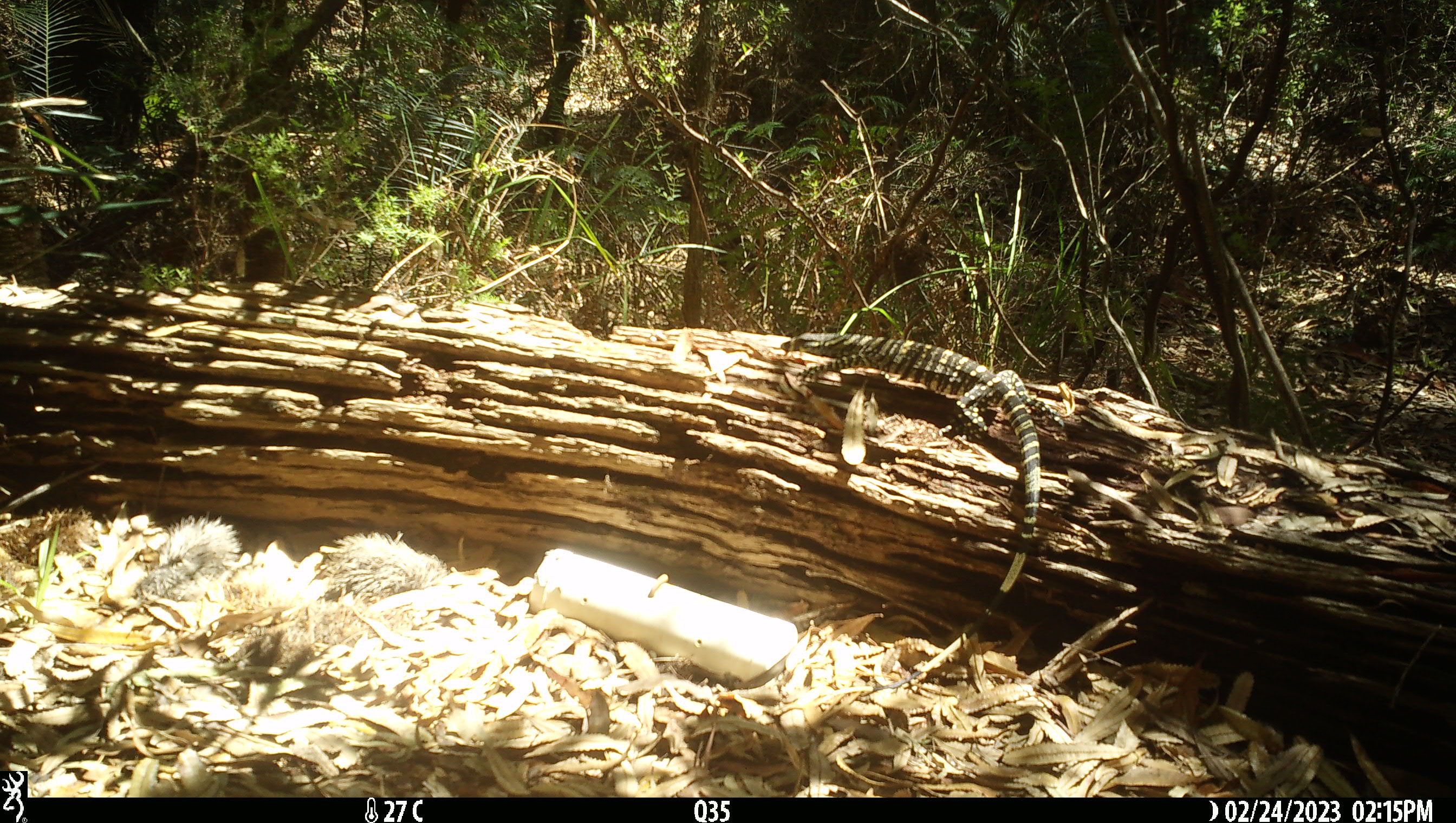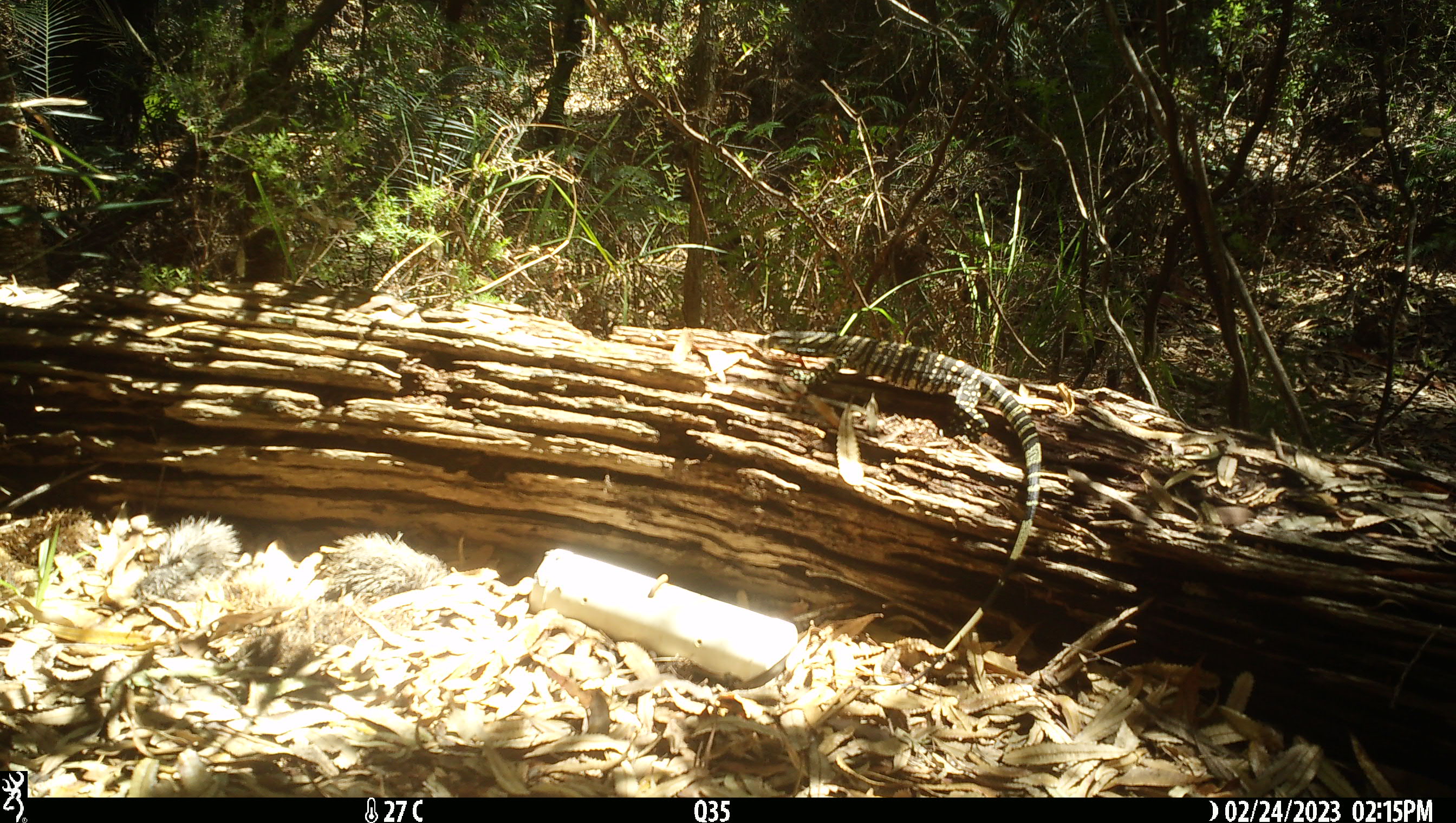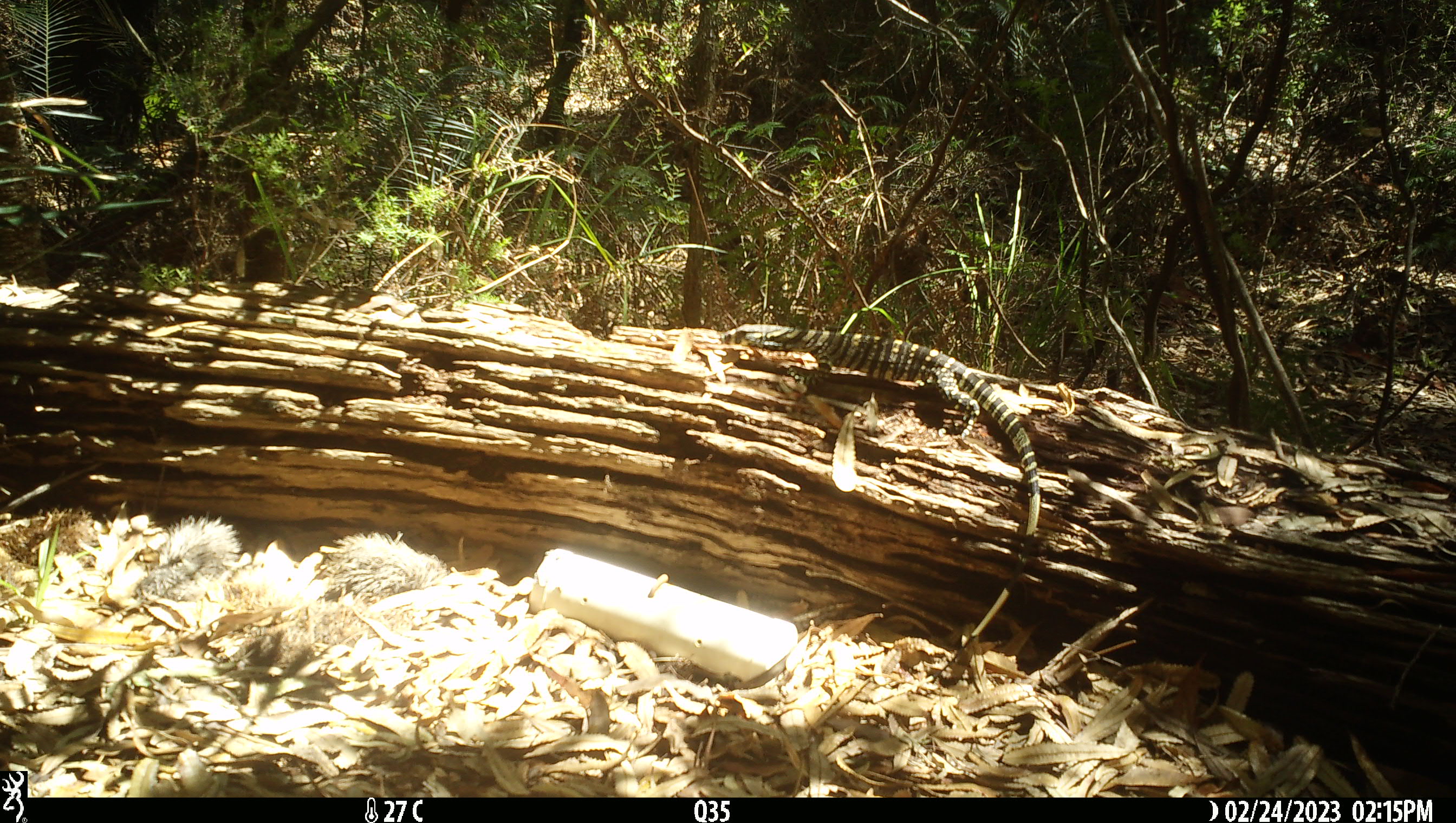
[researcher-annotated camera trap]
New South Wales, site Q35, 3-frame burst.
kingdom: Animalia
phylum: Chordata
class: Reptilia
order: Squamata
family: Varanidae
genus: Varanus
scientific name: Varanus varius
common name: lace monitor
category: goanna